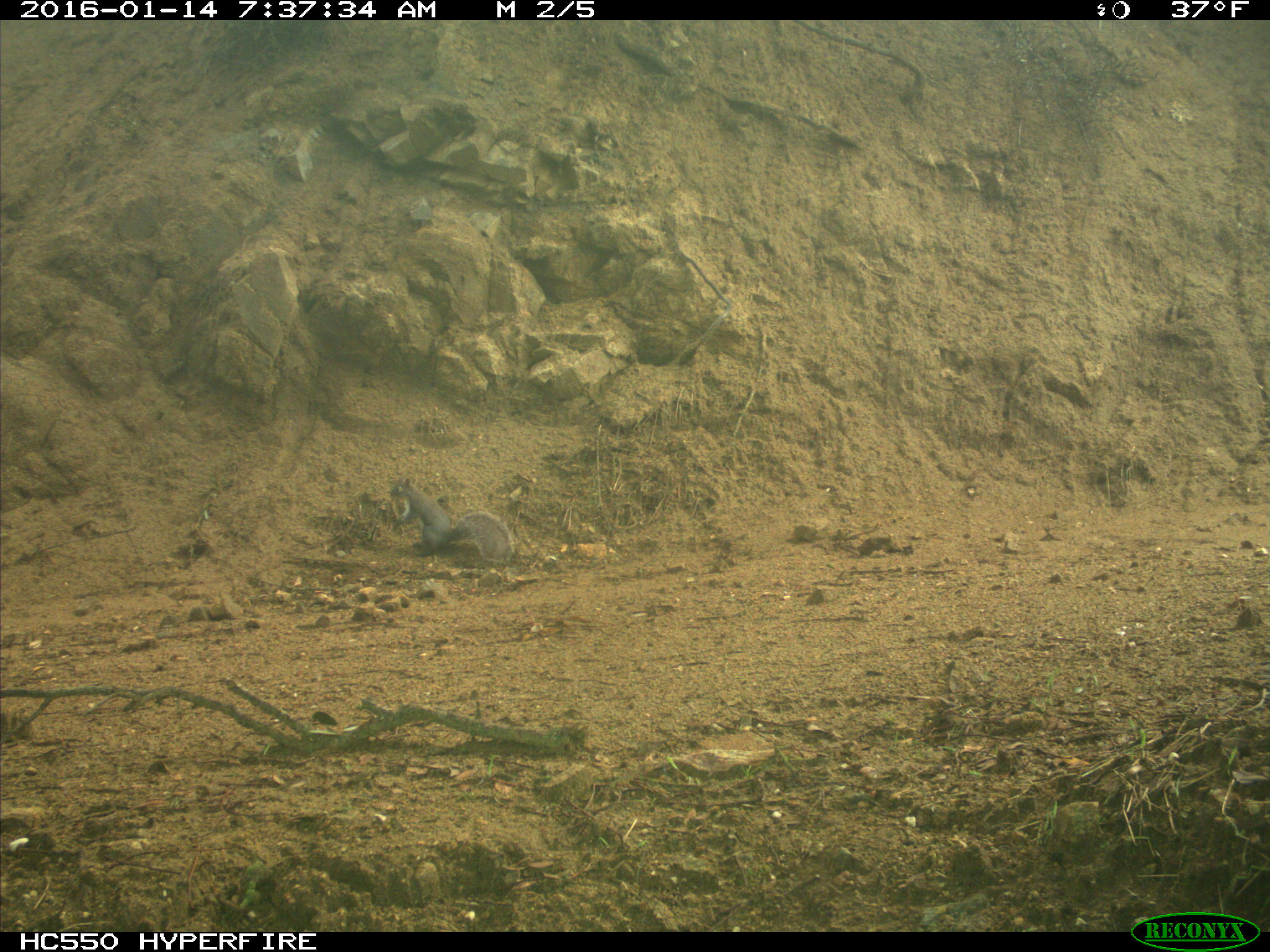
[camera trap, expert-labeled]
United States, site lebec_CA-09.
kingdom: Animalia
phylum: Chordata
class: Mammalia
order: Rodentia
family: Sciuridae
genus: Sciurus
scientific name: Sciurus carolinensis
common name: eastern gray squirrel